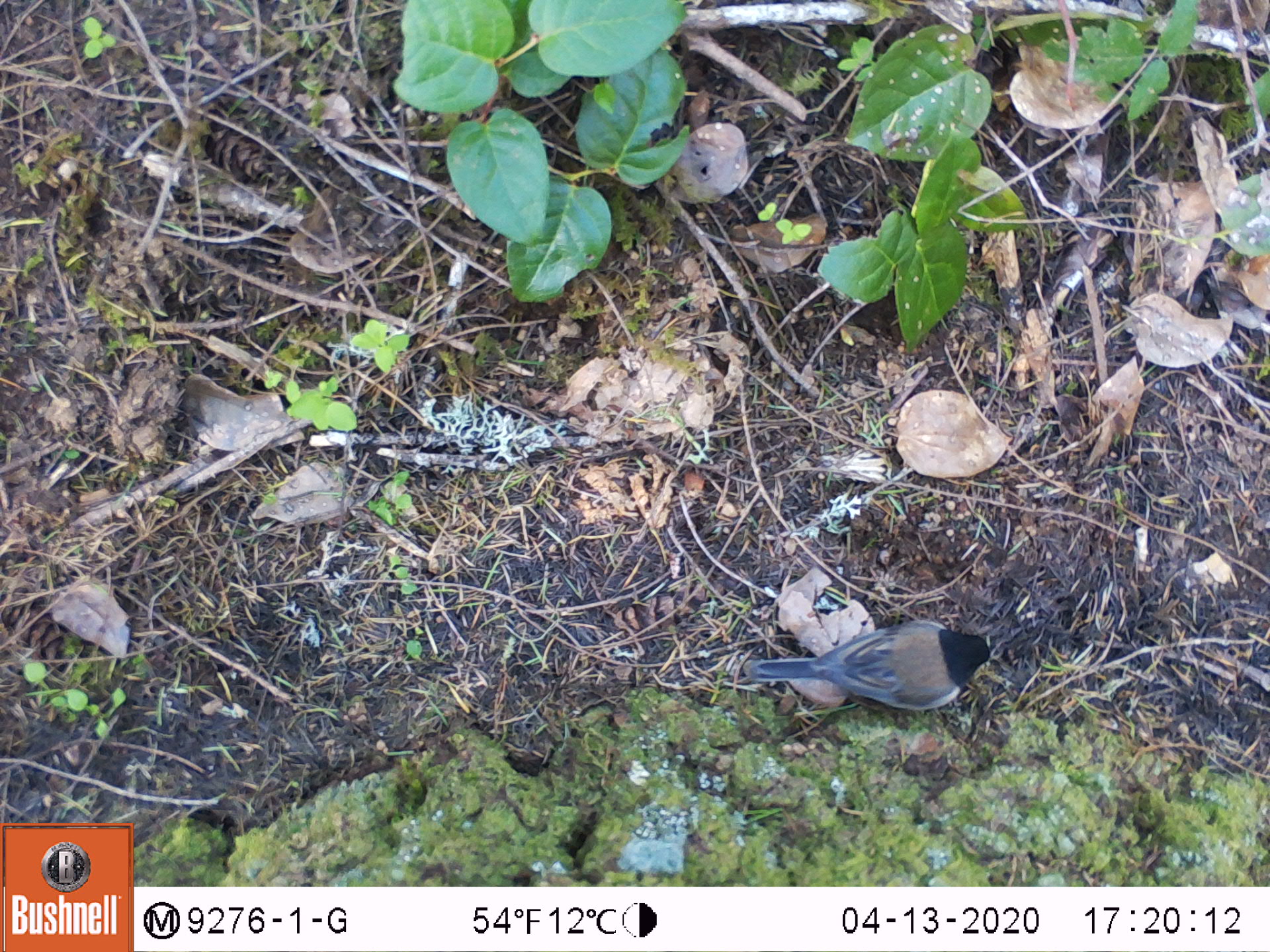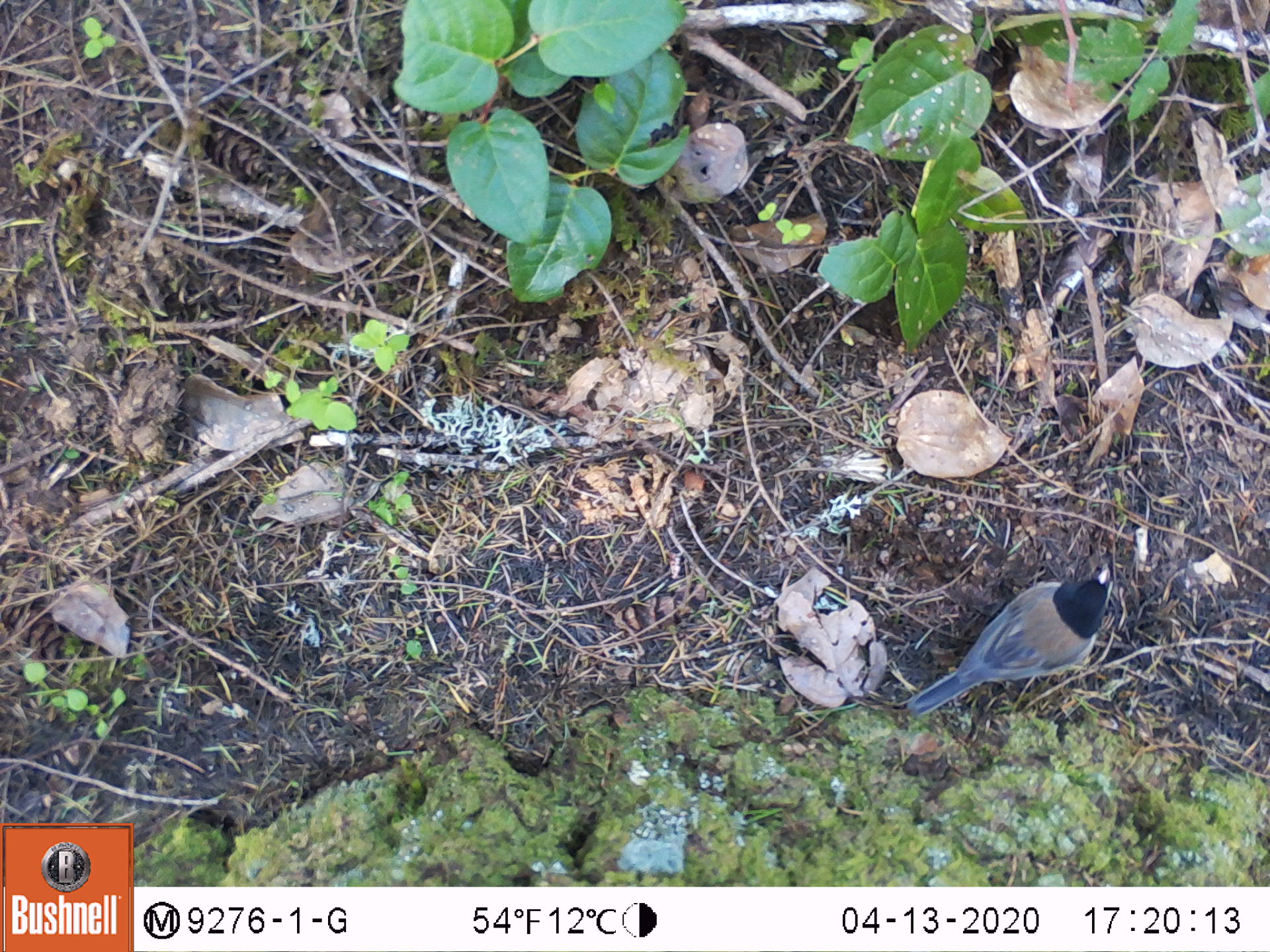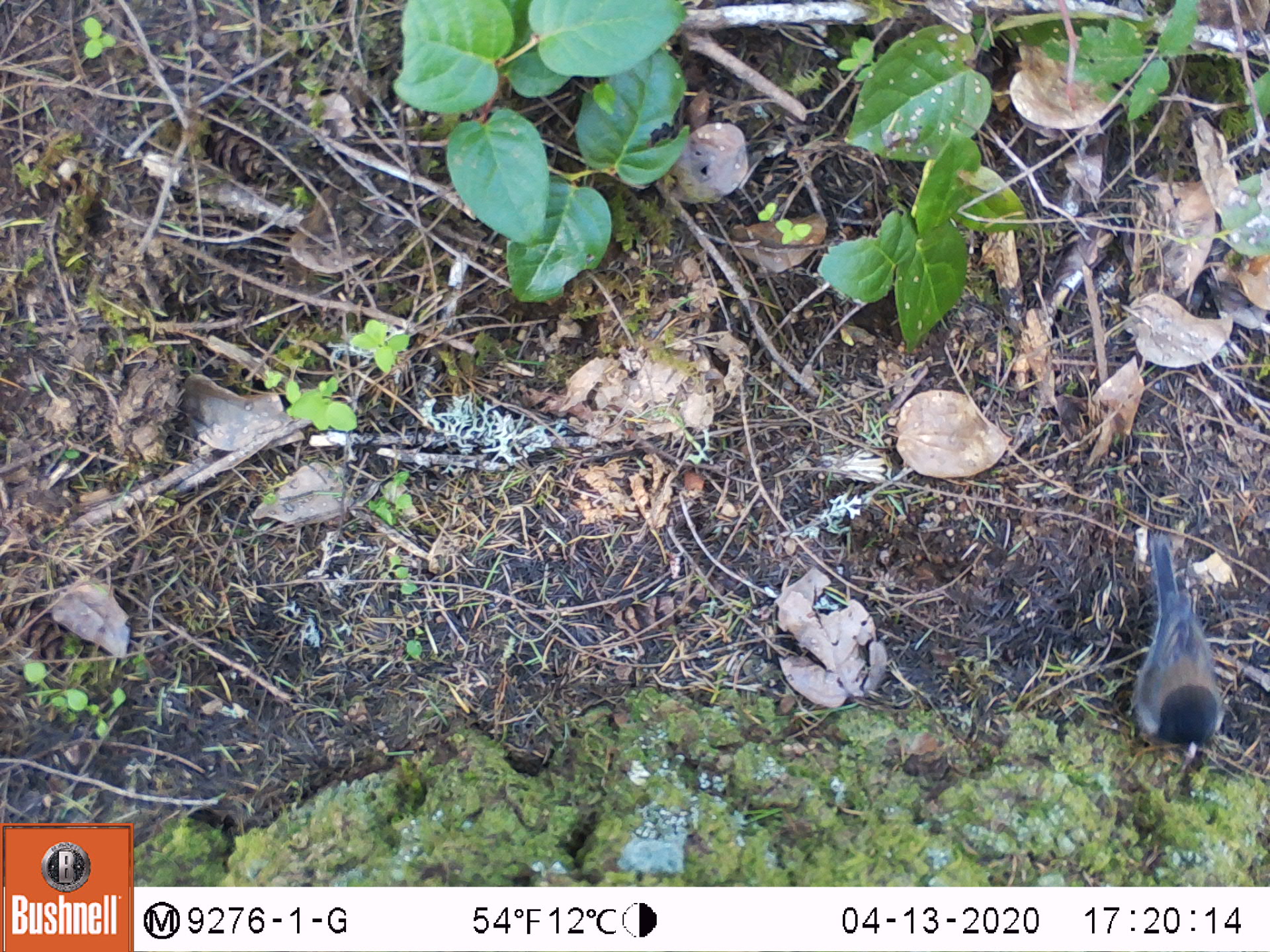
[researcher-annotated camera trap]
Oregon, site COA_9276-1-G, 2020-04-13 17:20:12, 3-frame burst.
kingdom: Animalia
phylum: Chordata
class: Aves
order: Passeriformes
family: Passerellidae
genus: Junco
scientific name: Junco hyemalis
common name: dark-eyed junco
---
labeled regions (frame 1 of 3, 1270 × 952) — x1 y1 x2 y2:
dark-eyed junco: 746 618 1006 716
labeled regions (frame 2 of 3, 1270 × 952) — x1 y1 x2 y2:
dark-eyed junco: 902 558 1121 716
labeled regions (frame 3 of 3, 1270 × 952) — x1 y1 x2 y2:
dark-eyed junco: 1128 526 1230 778